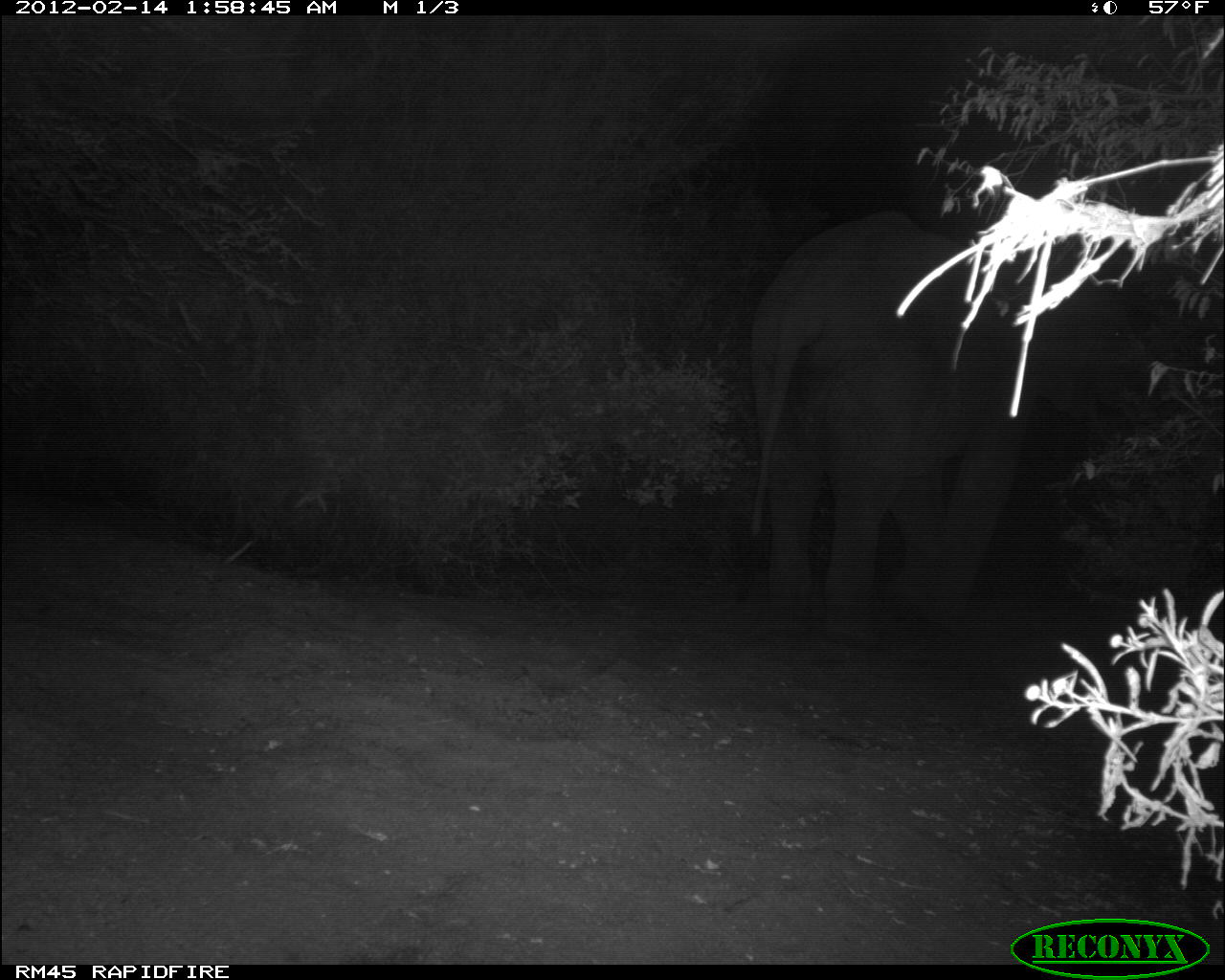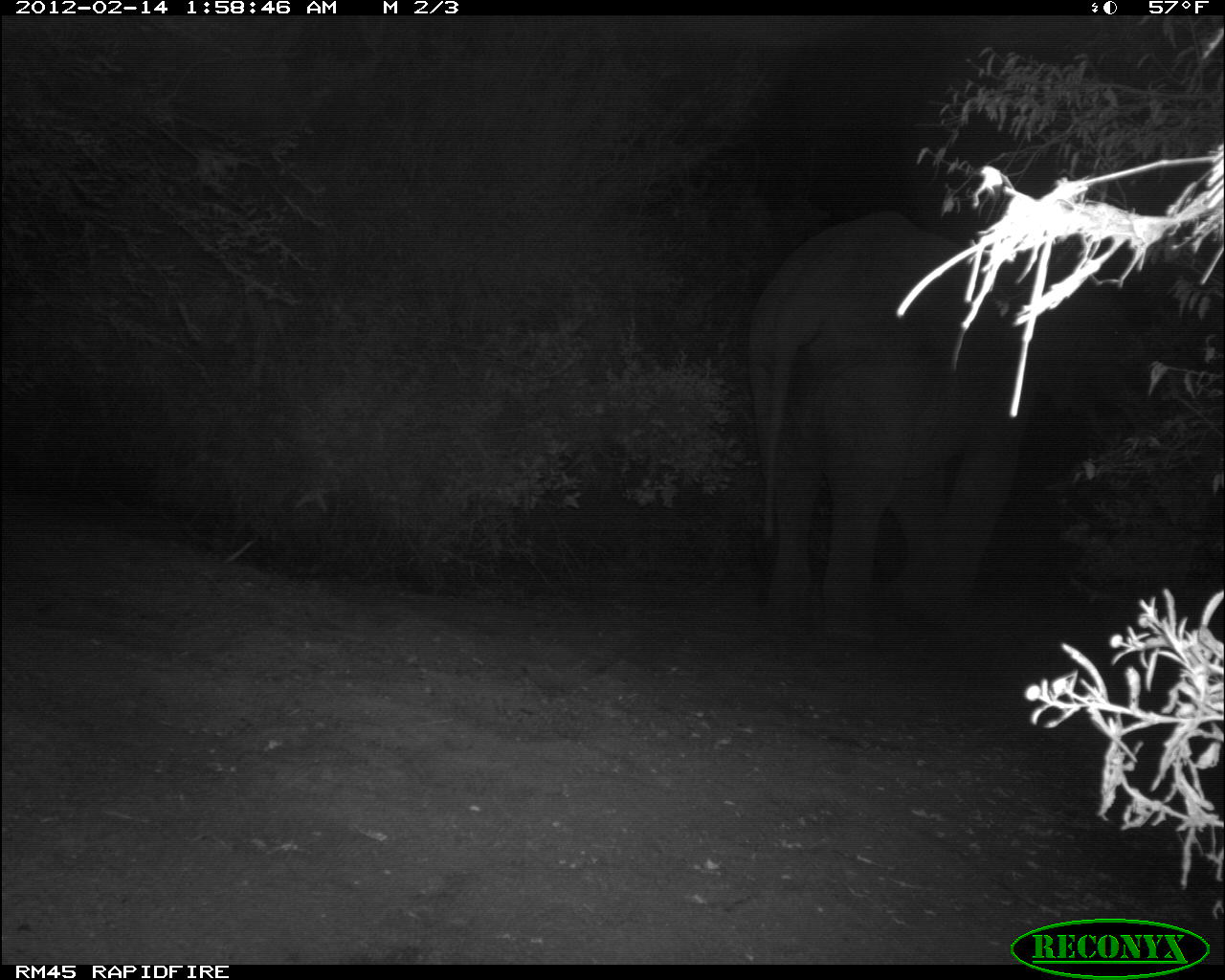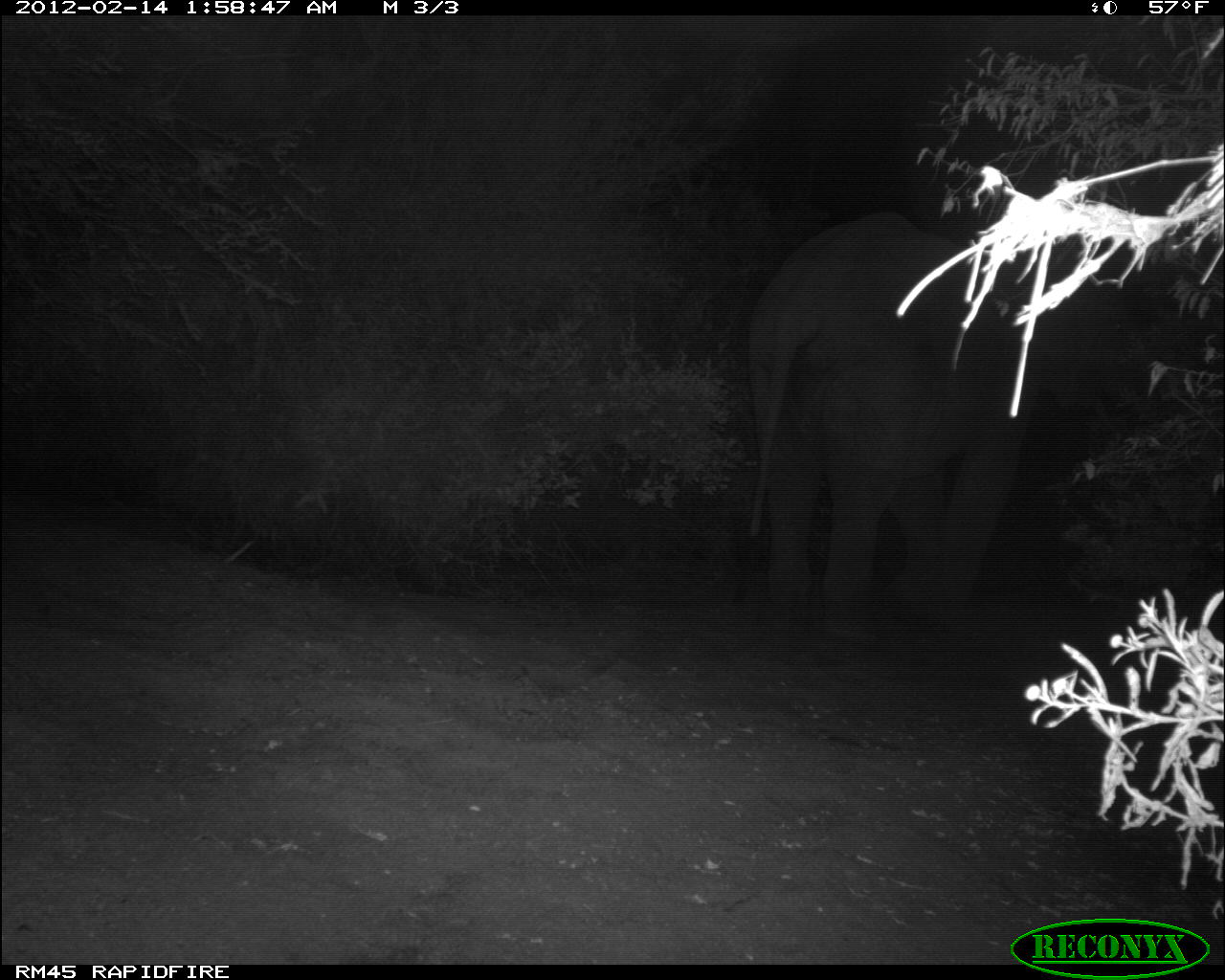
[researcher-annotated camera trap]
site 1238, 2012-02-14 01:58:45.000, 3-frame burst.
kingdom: Animalia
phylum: Chordata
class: Mammalia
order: Proboscidea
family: Elephantidae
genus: Loxodonta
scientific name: Loxodonta africana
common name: african bush elephant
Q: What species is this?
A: Loxodonta africana (african bush elephant).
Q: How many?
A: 1.